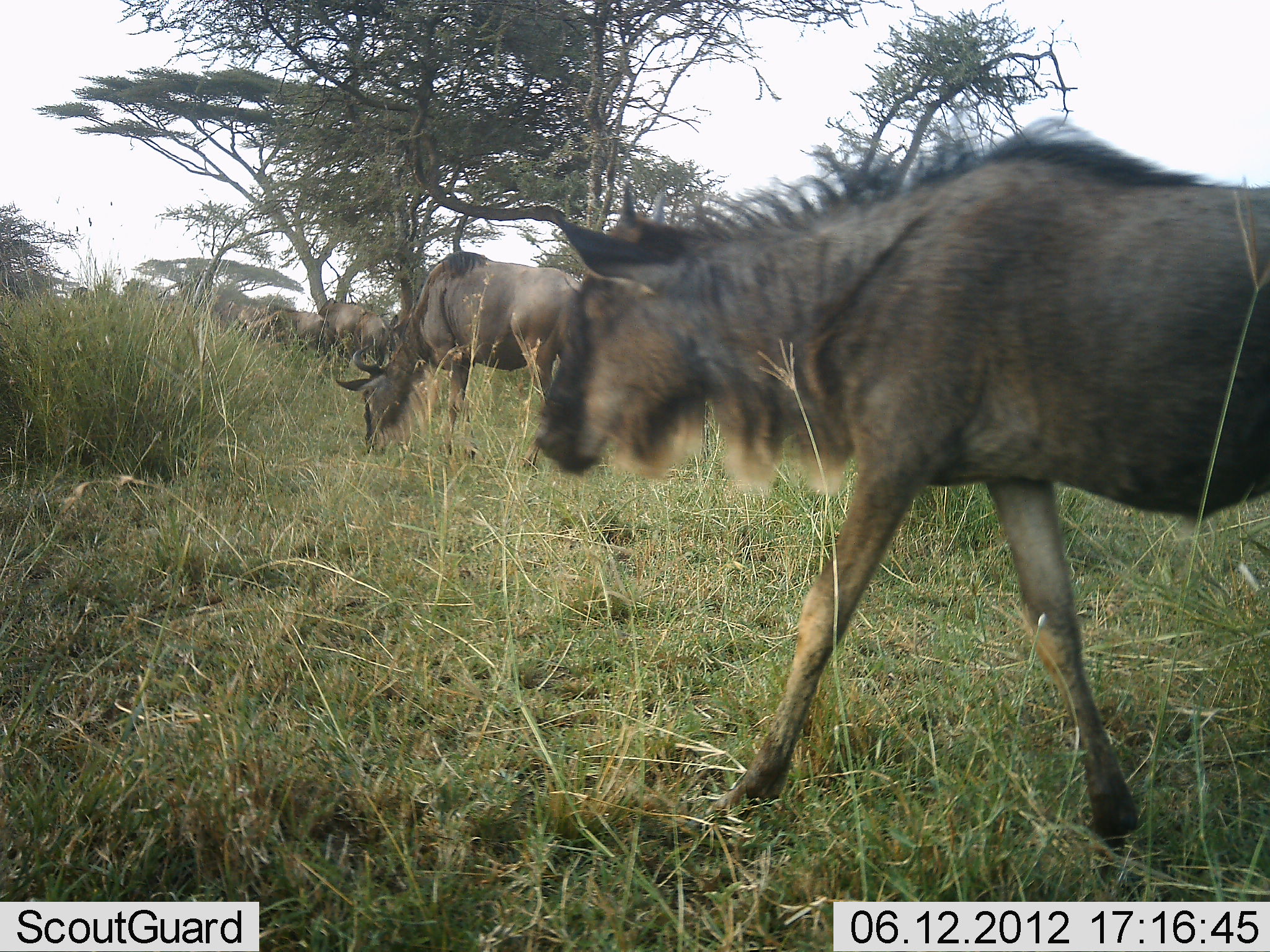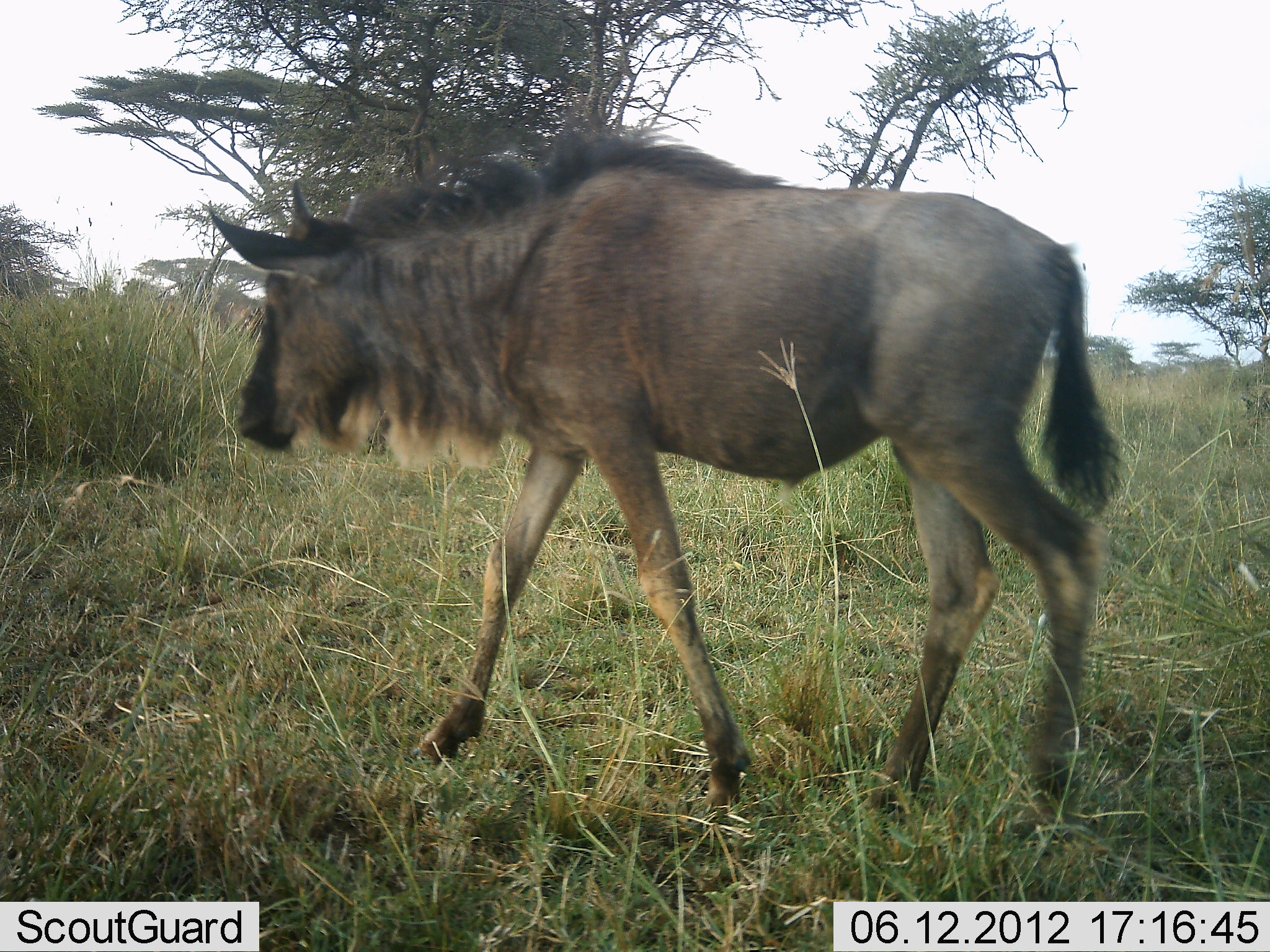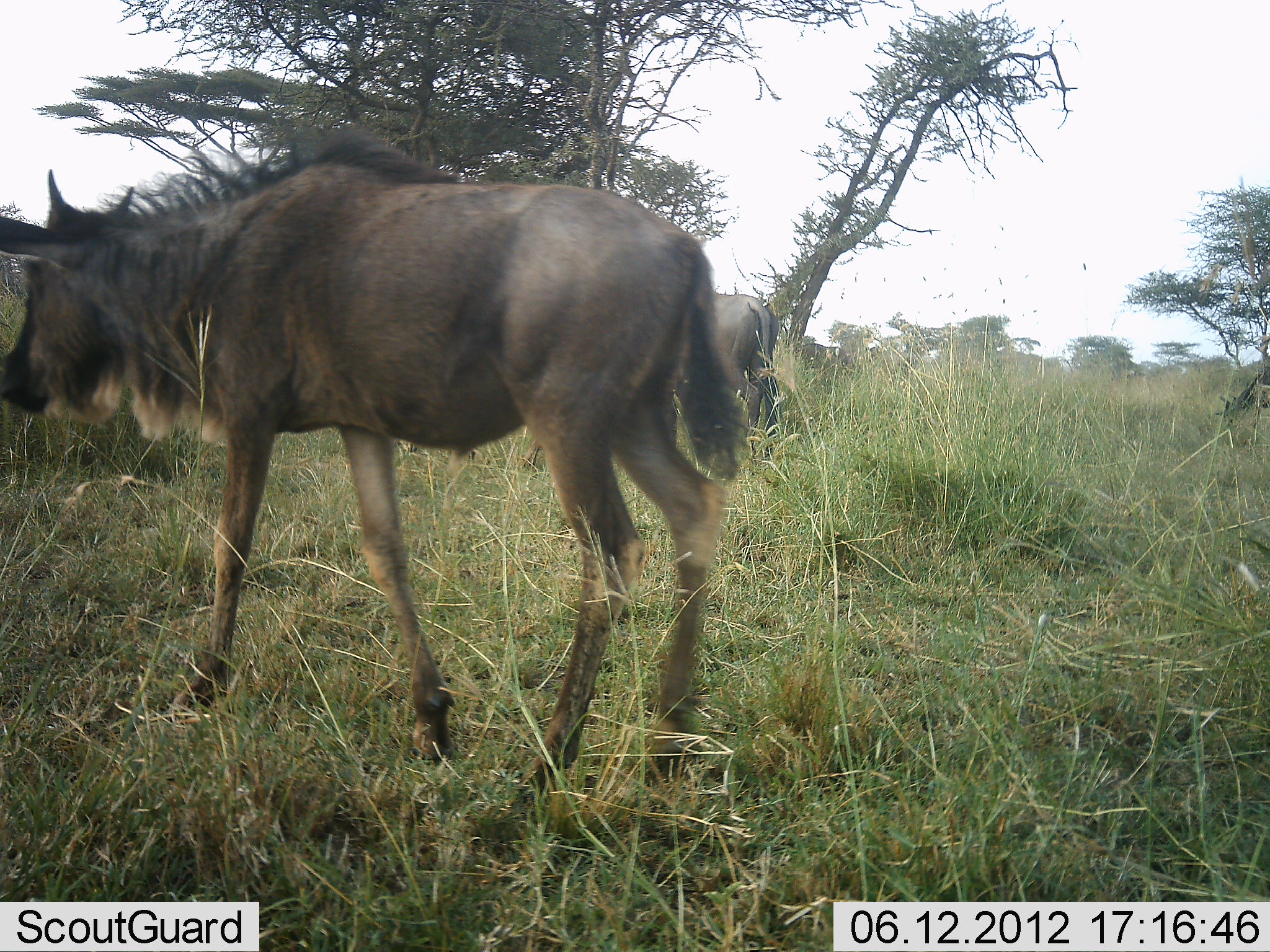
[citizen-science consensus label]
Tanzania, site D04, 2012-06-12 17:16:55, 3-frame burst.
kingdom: Animalia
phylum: Chordata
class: Mammalia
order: Artiodactyla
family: Bovidae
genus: Connochaetes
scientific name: Connochaetes taurinus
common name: blue wildebeest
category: wildebeest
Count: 5.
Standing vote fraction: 60%.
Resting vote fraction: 0%.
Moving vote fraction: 100%.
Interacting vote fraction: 0%.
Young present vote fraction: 50%.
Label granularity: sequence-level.